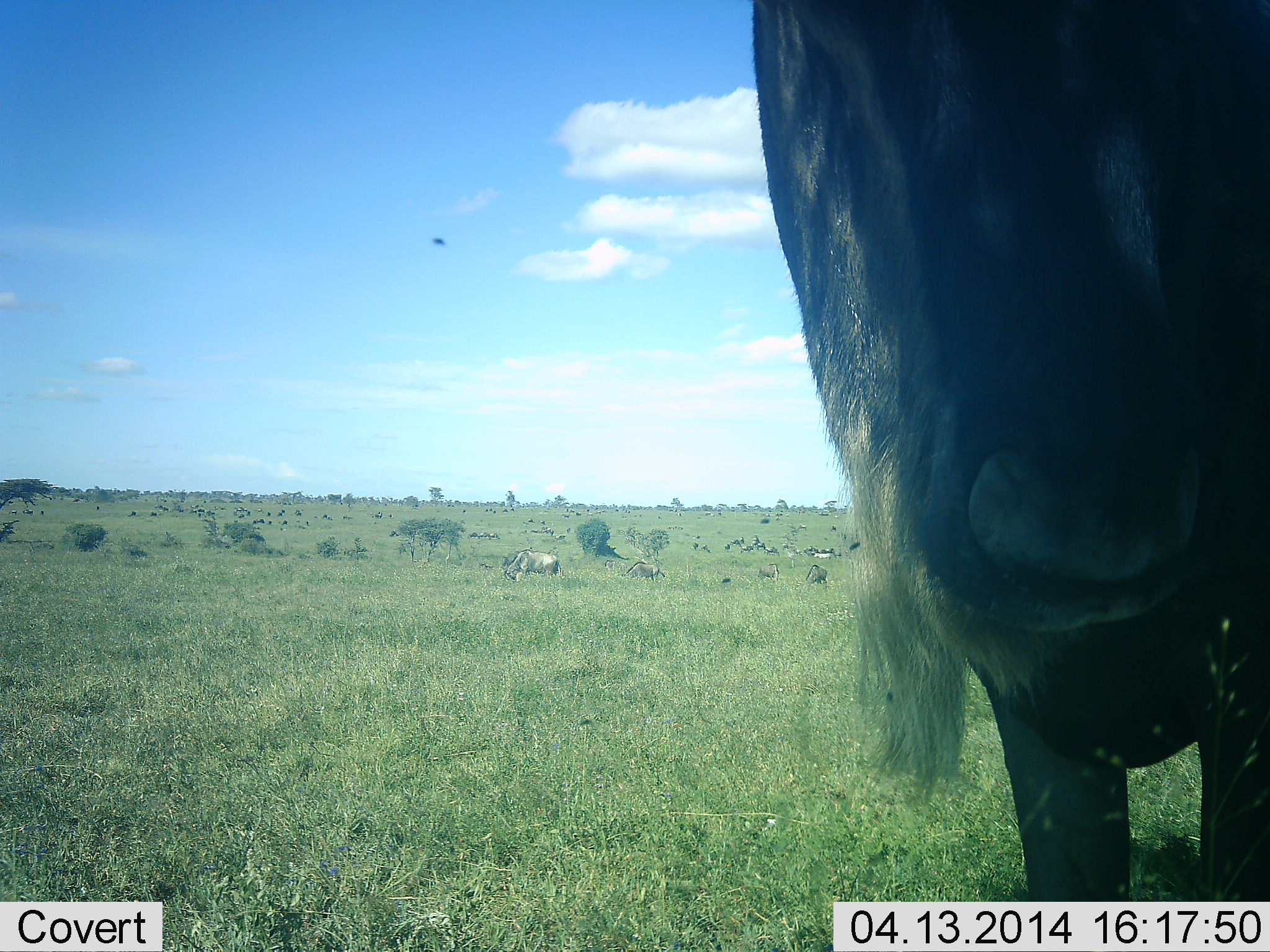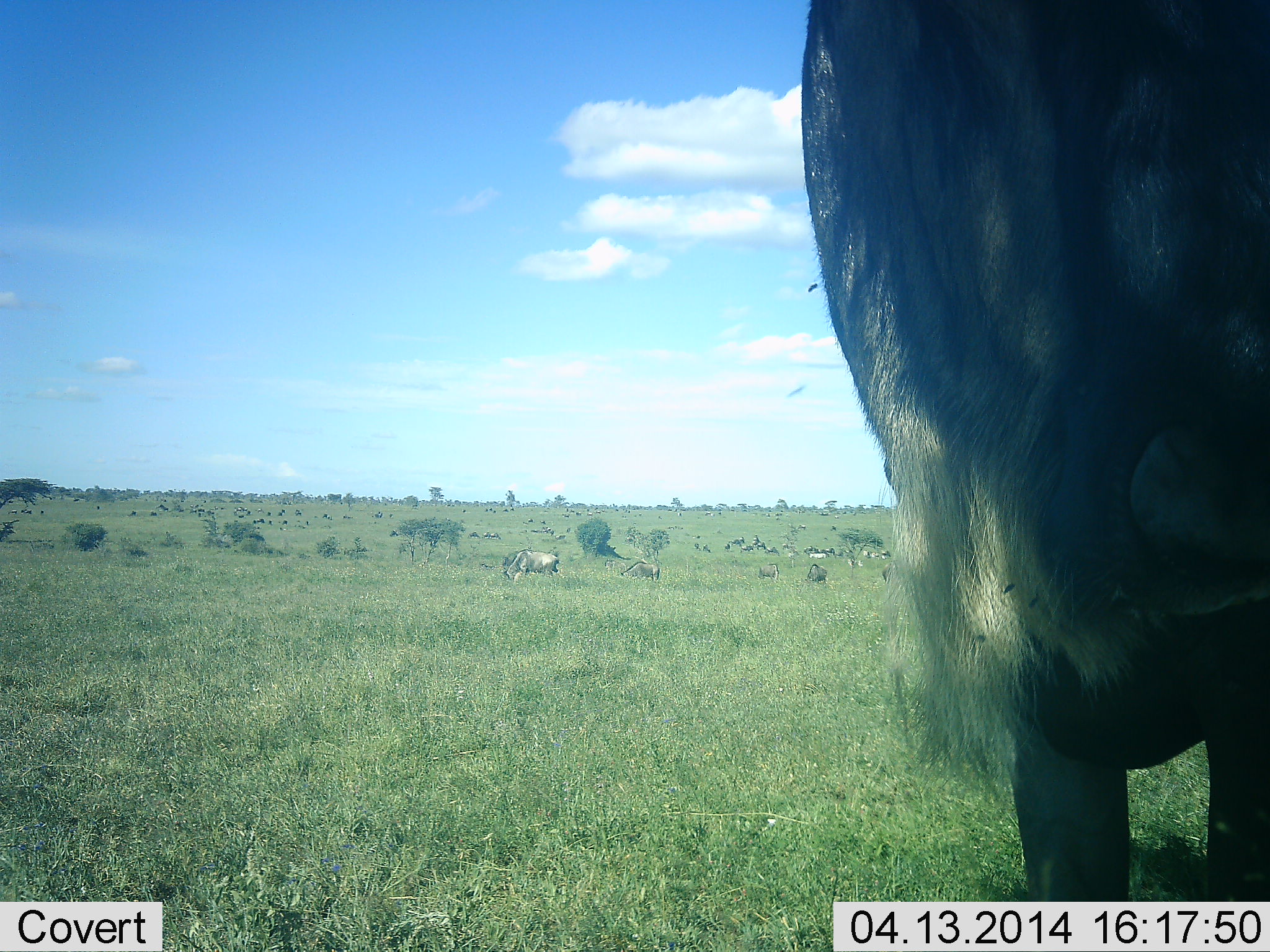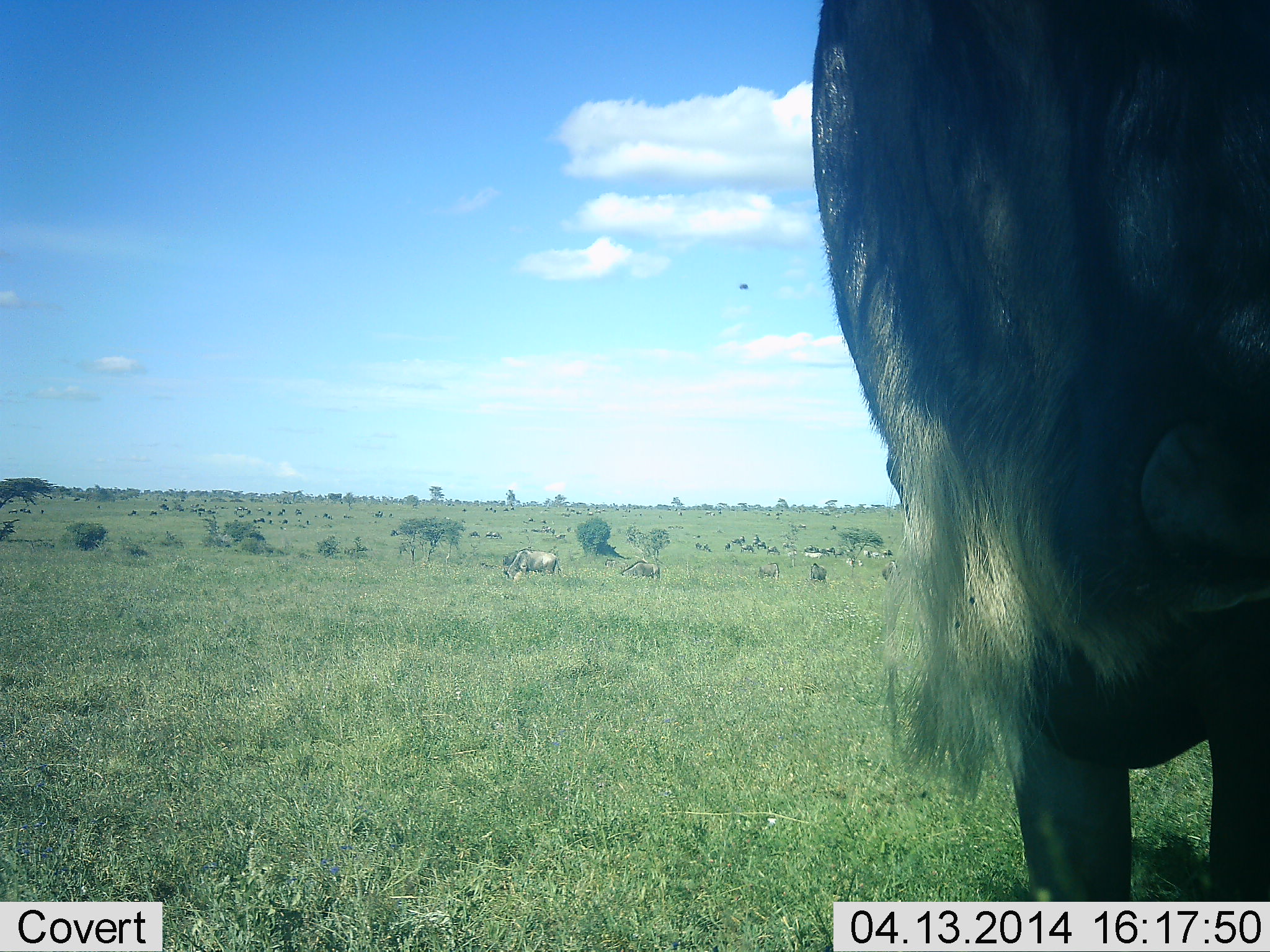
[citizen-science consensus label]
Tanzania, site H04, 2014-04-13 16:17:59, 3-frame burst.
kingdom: Animalia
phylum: Chordata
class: Mammalia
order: Artiodactyla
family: Bovidae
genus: Connochaetes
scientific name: Connochaetes taurinus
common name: blue wildebeest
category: wildebeest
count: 11-50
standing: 85%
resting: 15%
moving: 31%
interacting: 0%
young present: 0%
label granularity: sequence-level